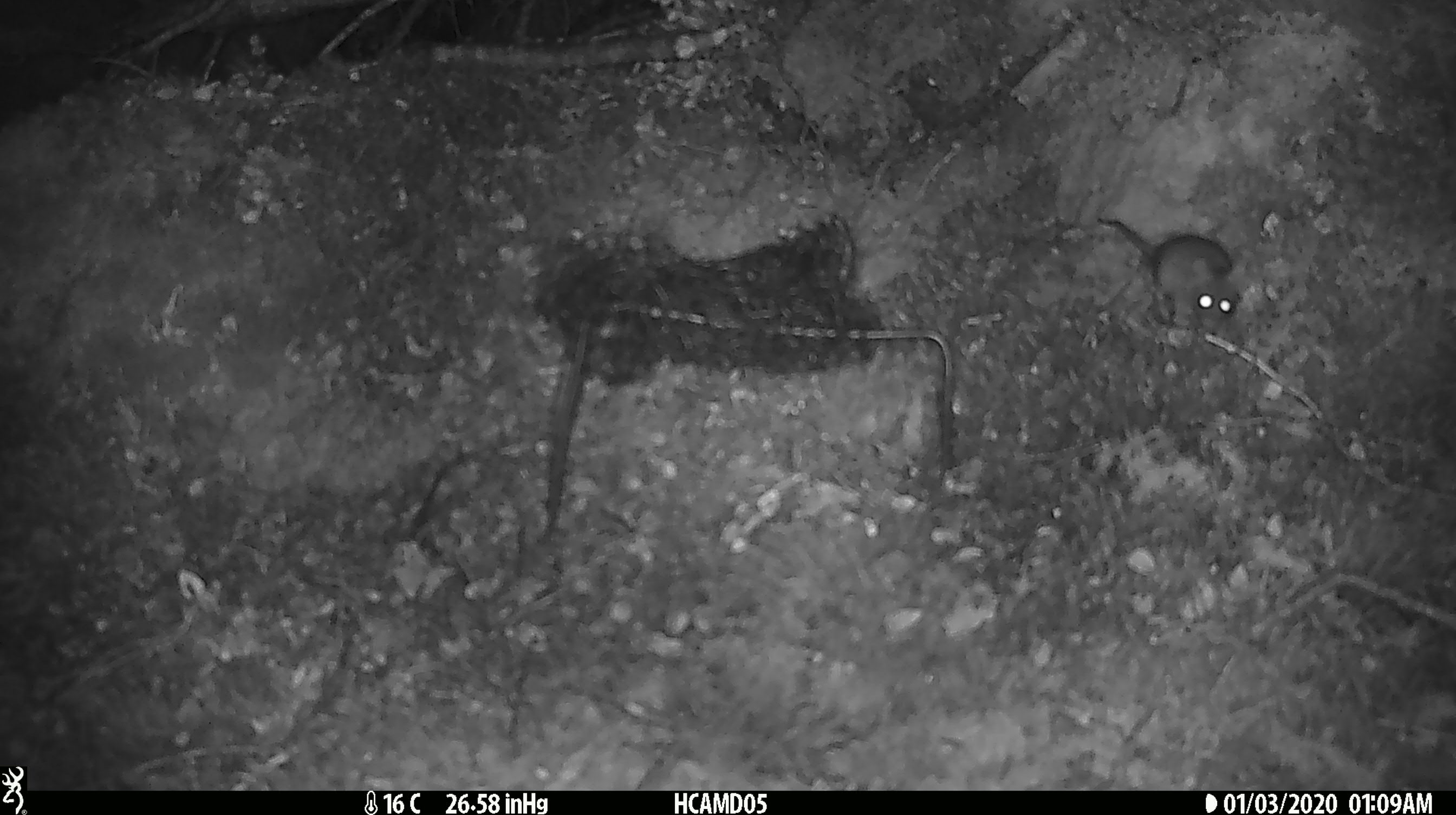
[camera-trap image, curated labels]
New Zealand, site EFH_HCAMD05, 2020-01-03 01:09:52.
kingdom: Animalia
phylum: Chordata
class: Mammalia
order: Rodentia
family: Muridae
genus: Mus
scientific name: Mus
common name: mouse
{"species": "mouse (Mus)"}